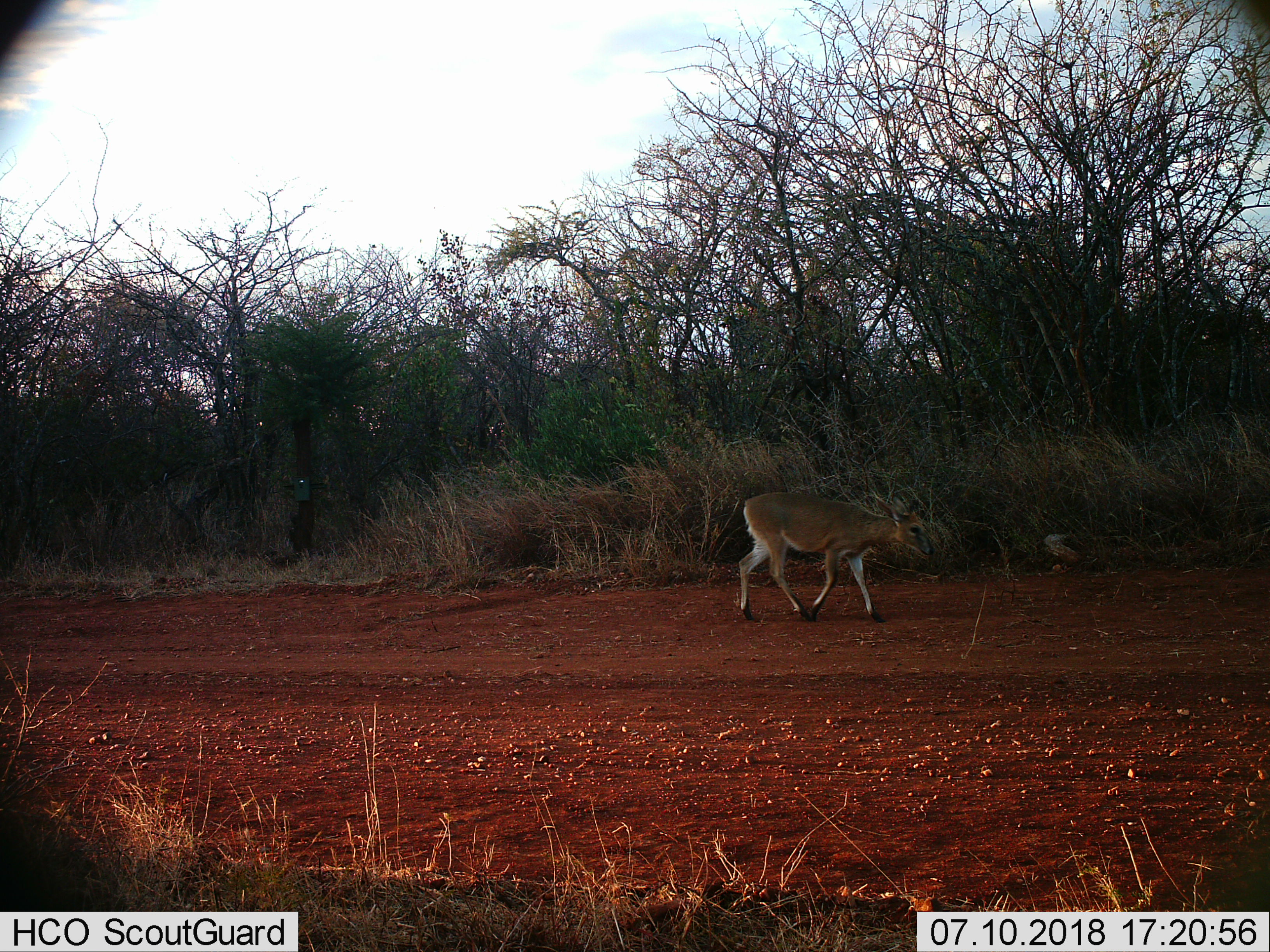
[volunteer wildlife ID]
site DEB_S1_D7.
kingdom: Animalia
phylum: Chordata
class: Mammalia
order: Artiodactyla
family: Bovidae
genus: Sylvicapra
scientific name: Sylvicapra grimmia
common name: common duiker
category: duikercommongrey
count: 1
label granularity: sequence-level